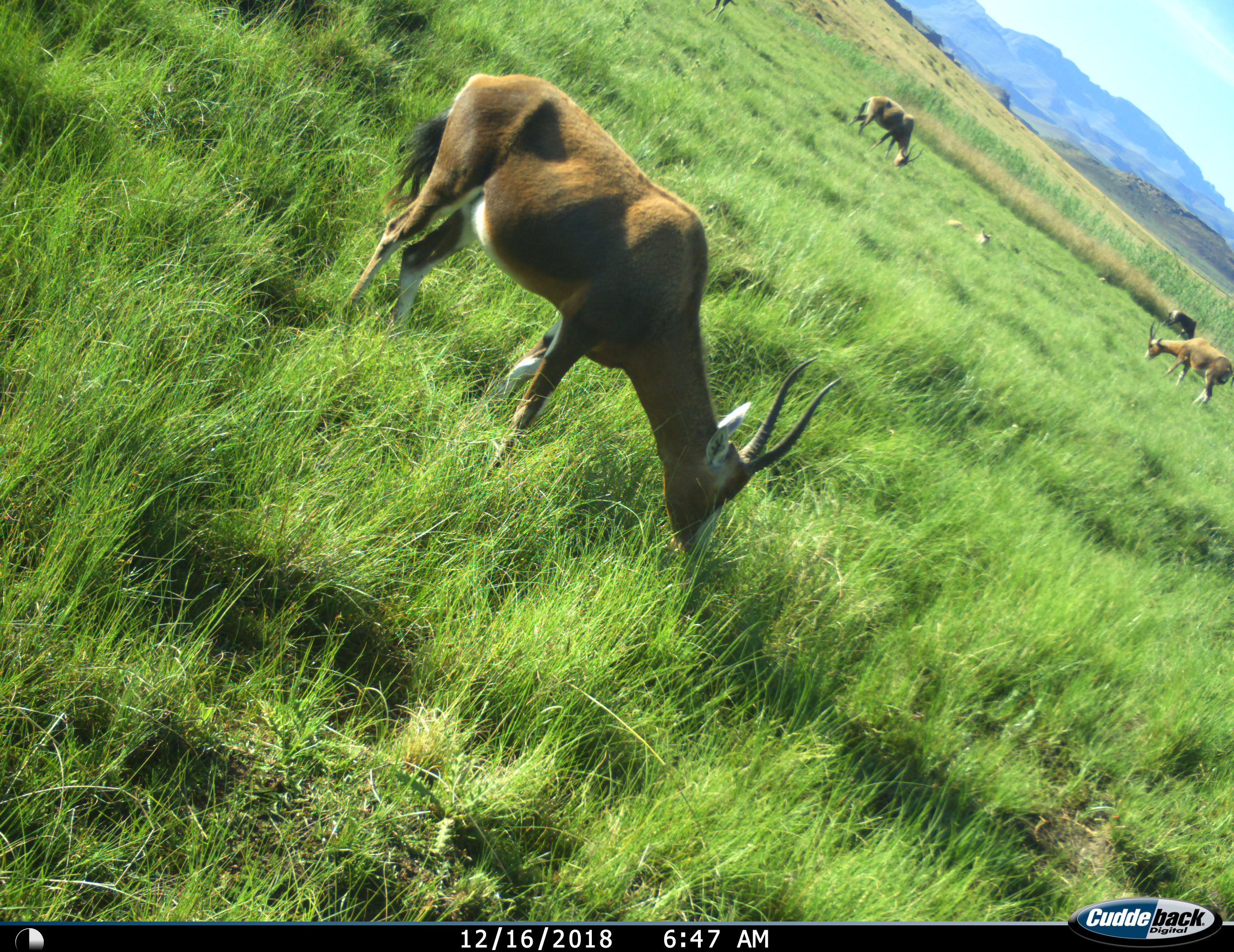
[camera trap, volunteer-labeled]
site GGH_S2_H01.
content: unidentified animal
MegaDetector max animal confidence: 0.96